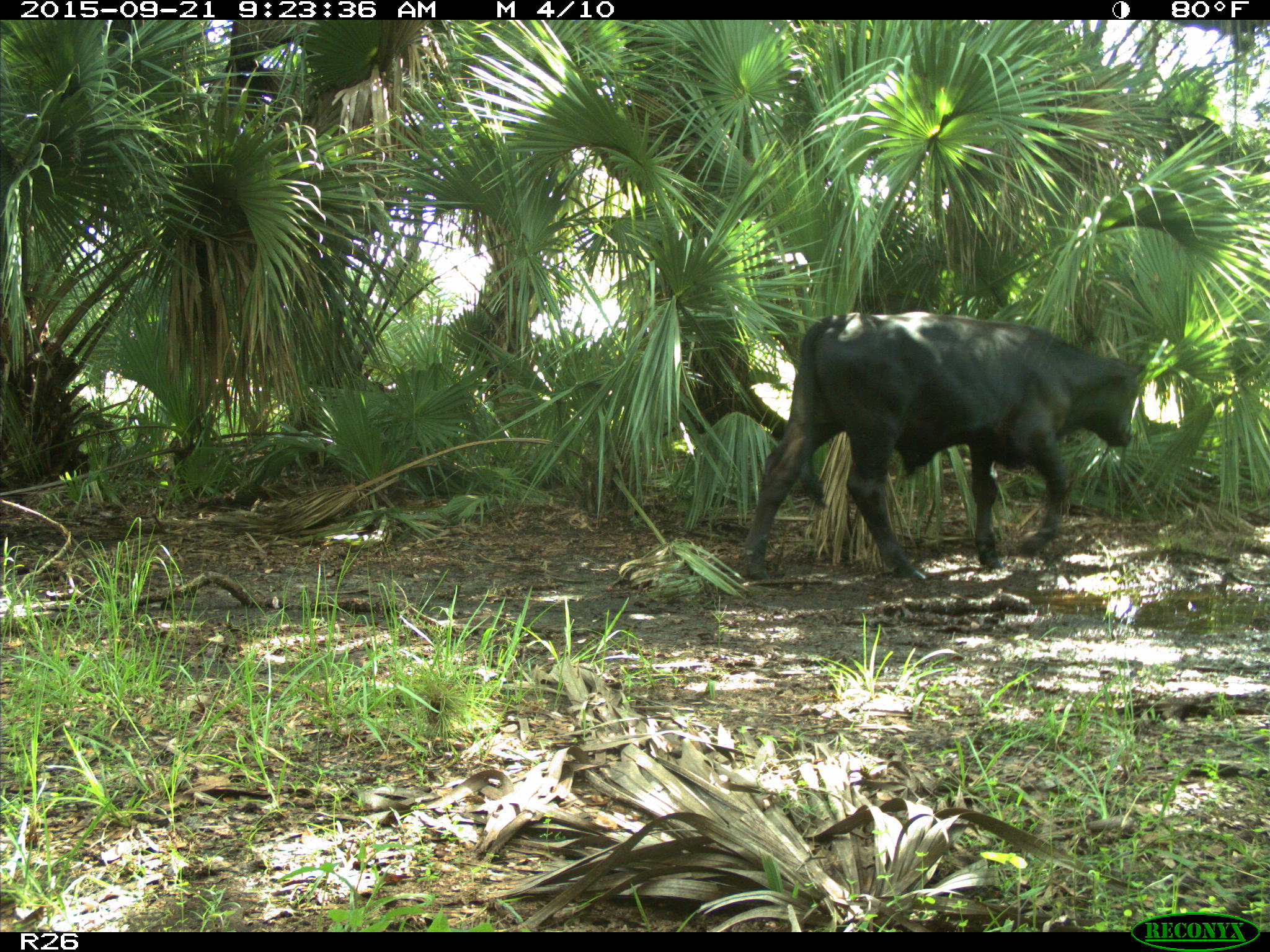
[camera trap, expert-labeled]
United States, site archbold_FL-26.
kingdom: Animalia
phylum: Chordata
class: Mammalia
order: Artiodactyla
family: Bovidae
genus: Bos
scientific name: Bos taurus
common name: domestic cow